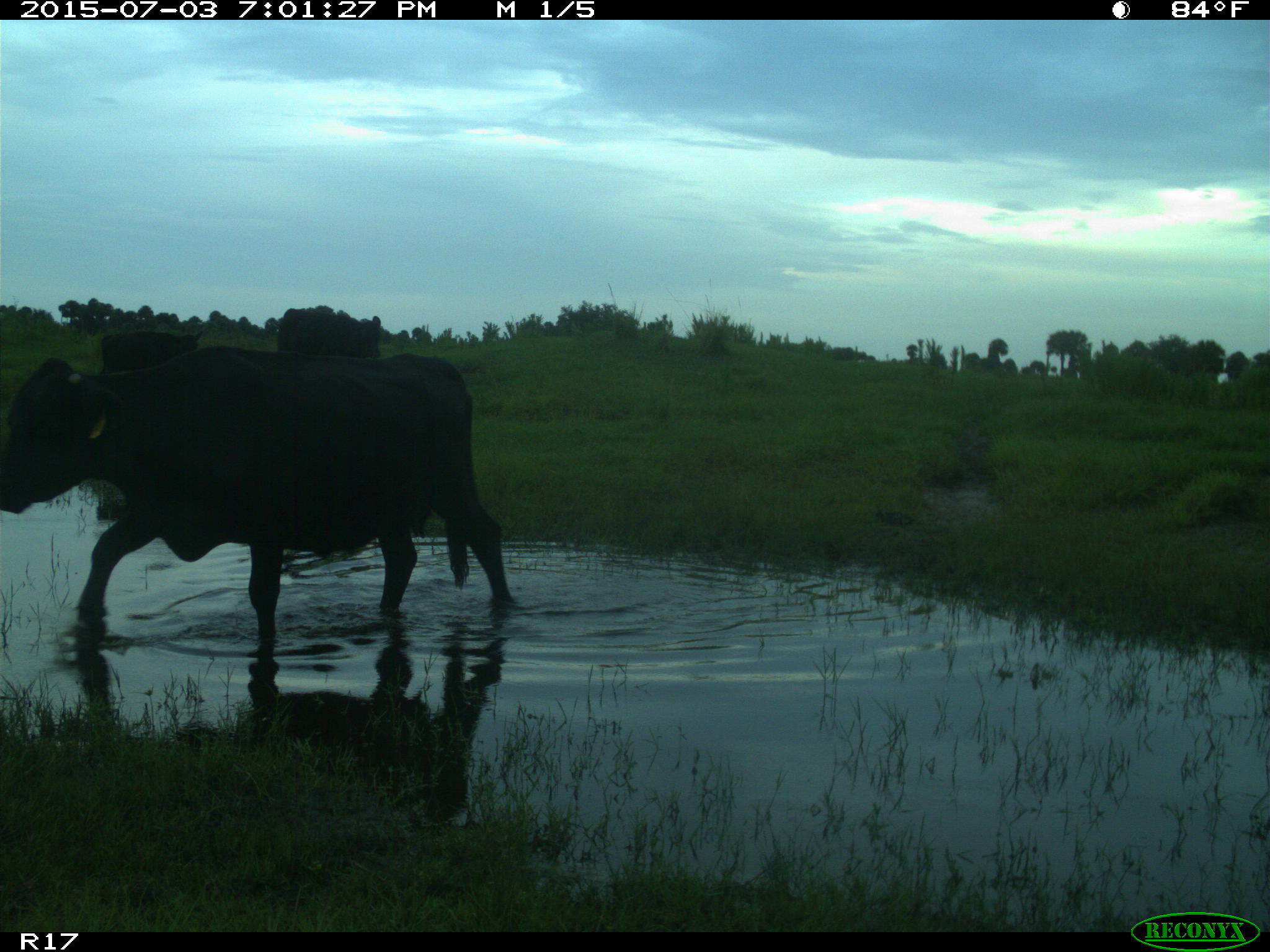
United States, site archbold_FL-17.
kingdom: Animalia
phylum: Chordata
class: Mammalia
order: Artiodactyla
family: Bovidae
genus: Bos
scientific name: Bos taurus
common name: domestic cow